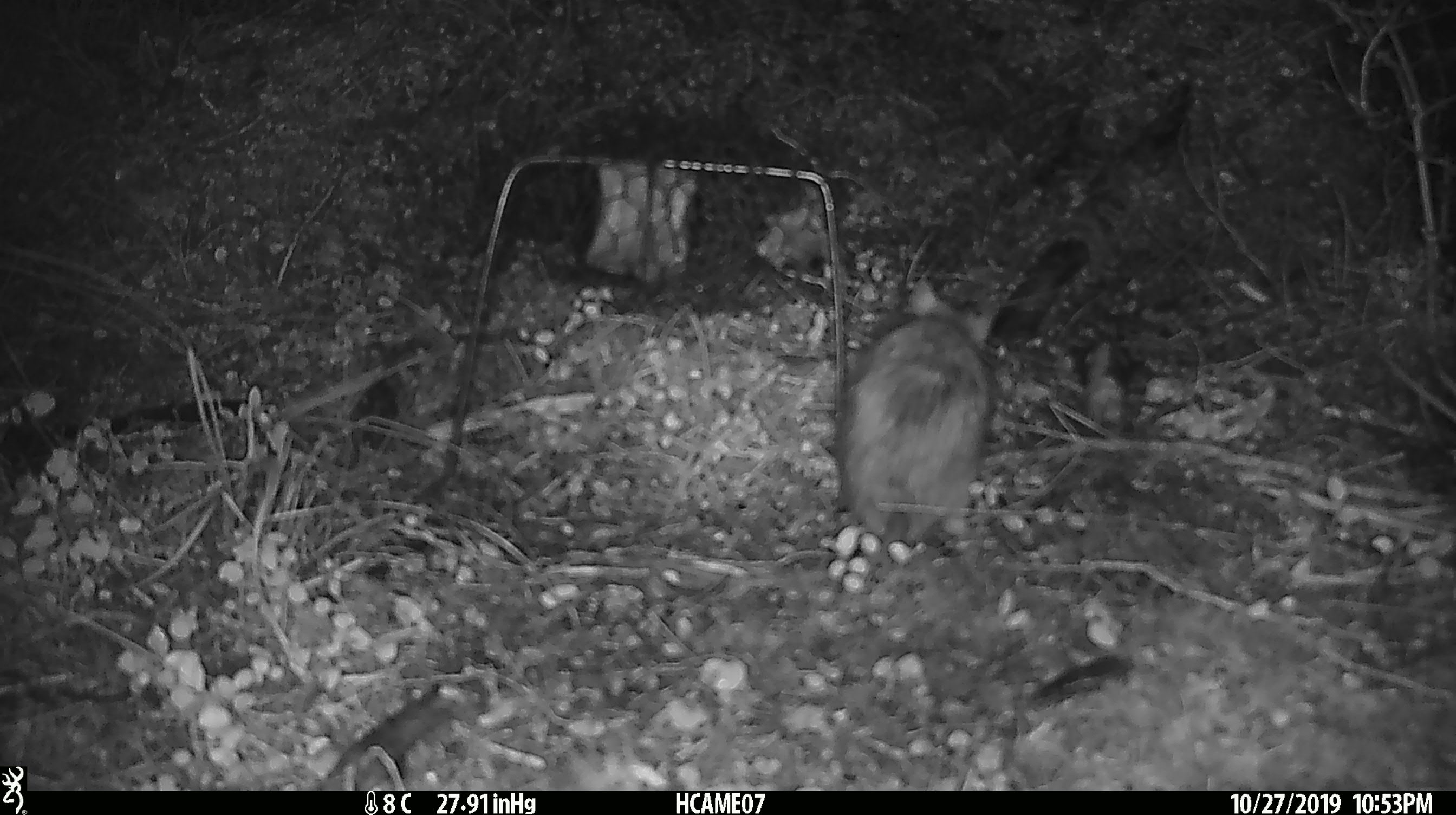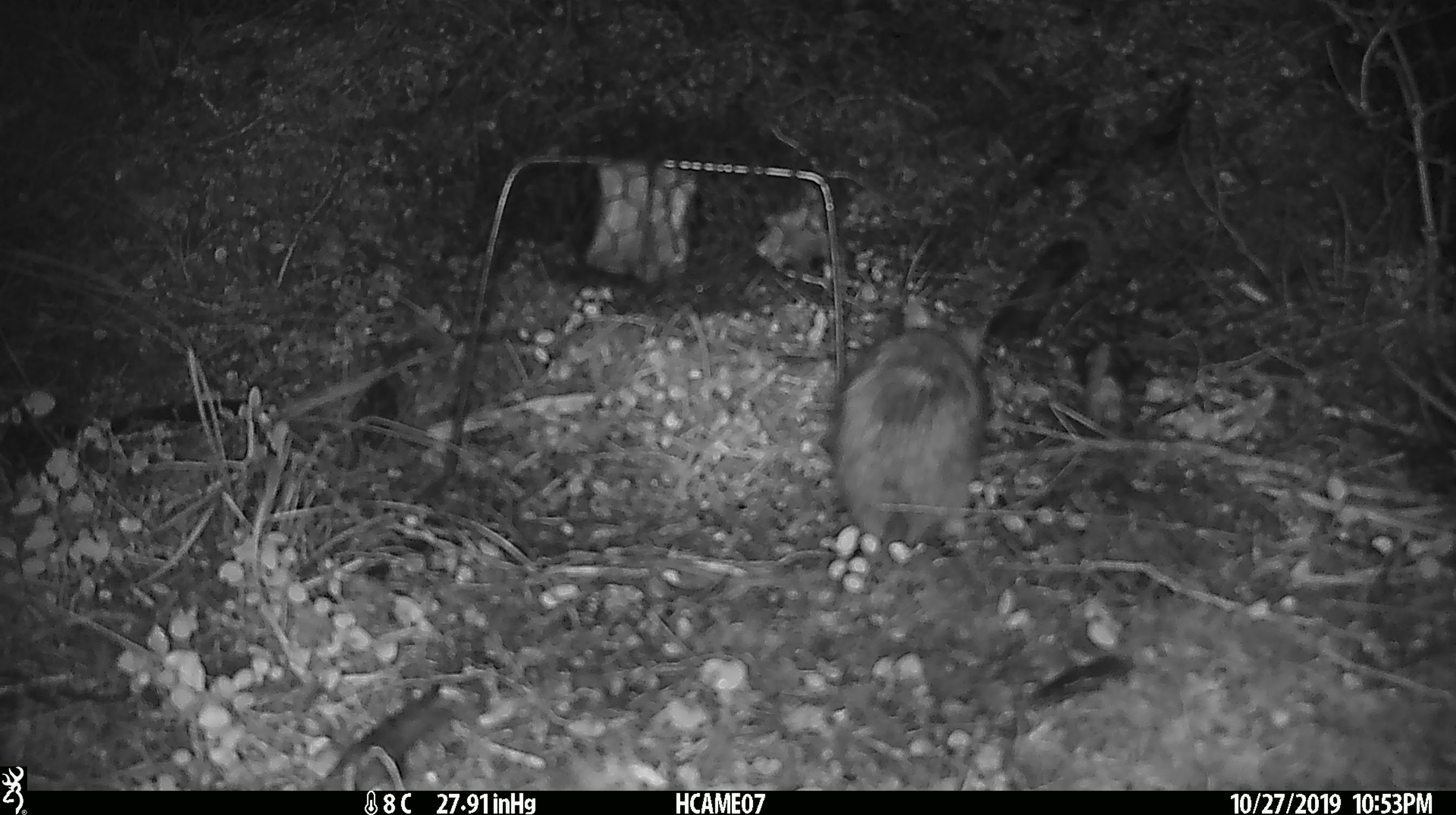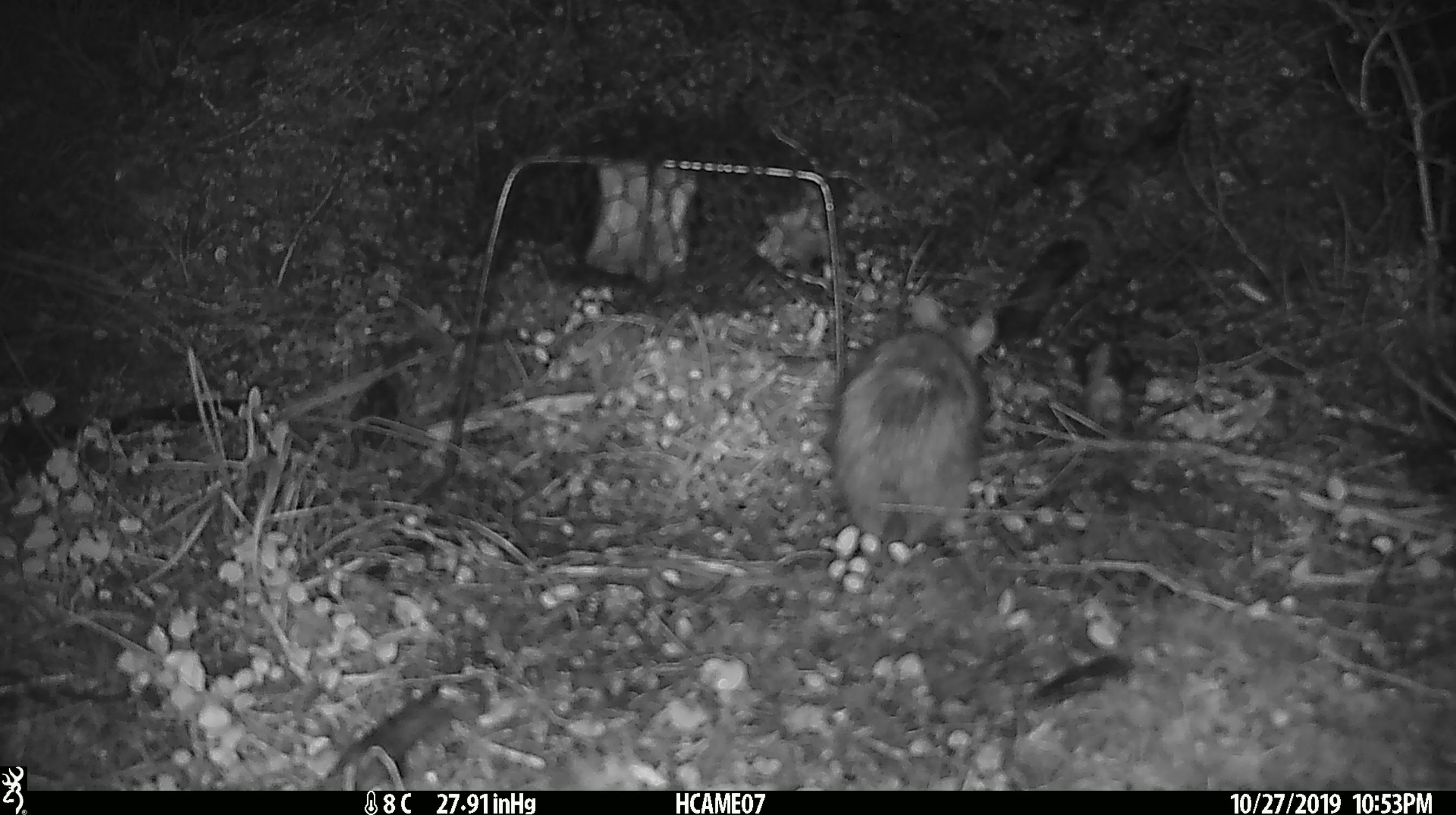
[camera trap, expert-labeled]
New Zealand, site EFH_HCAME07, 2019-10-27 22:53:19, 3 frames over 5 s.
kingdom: Animalia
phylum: Chordata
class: Mammalia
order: Rodentia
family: Muridae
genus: Rattus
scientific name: Rattus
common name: rat